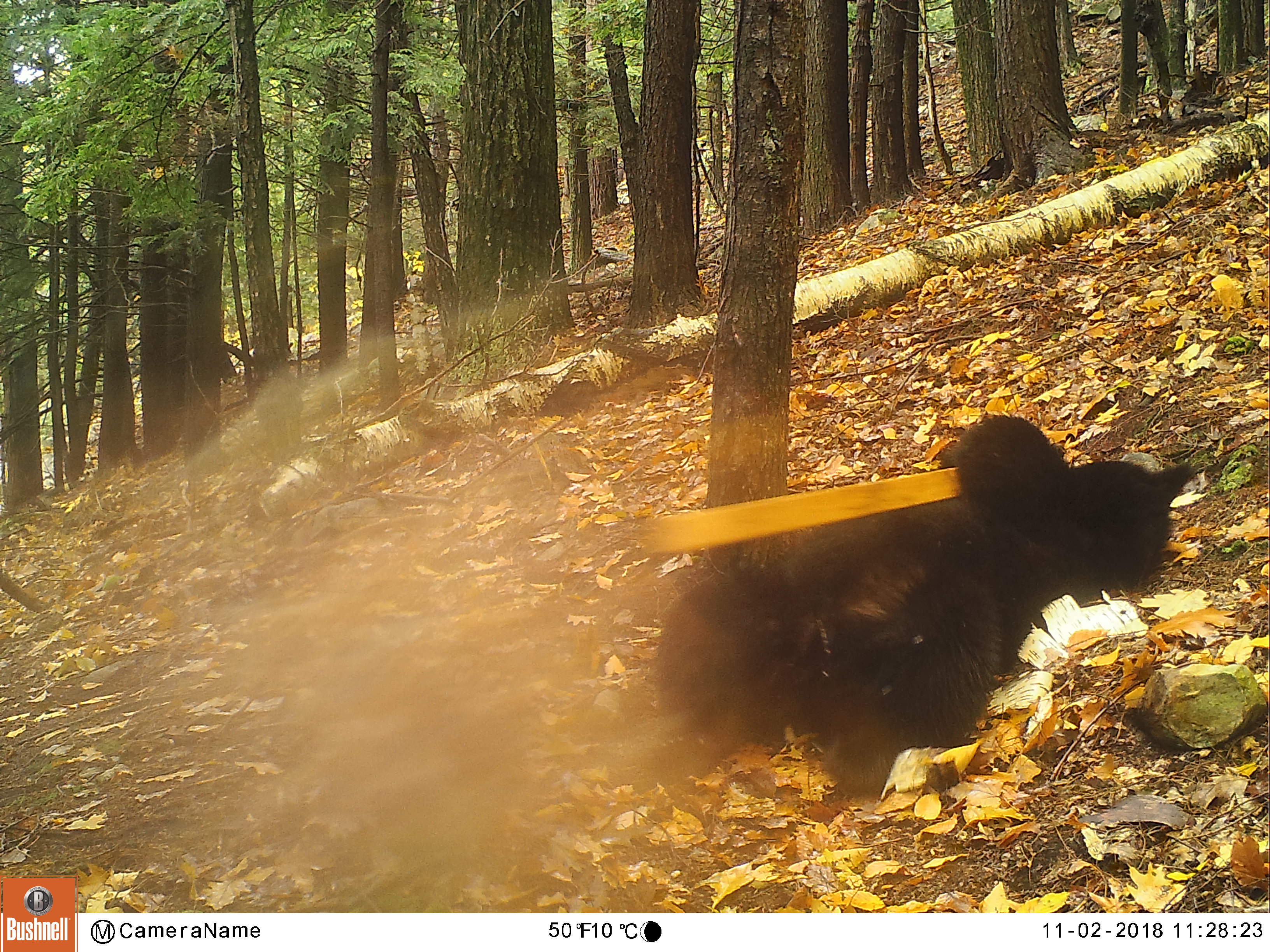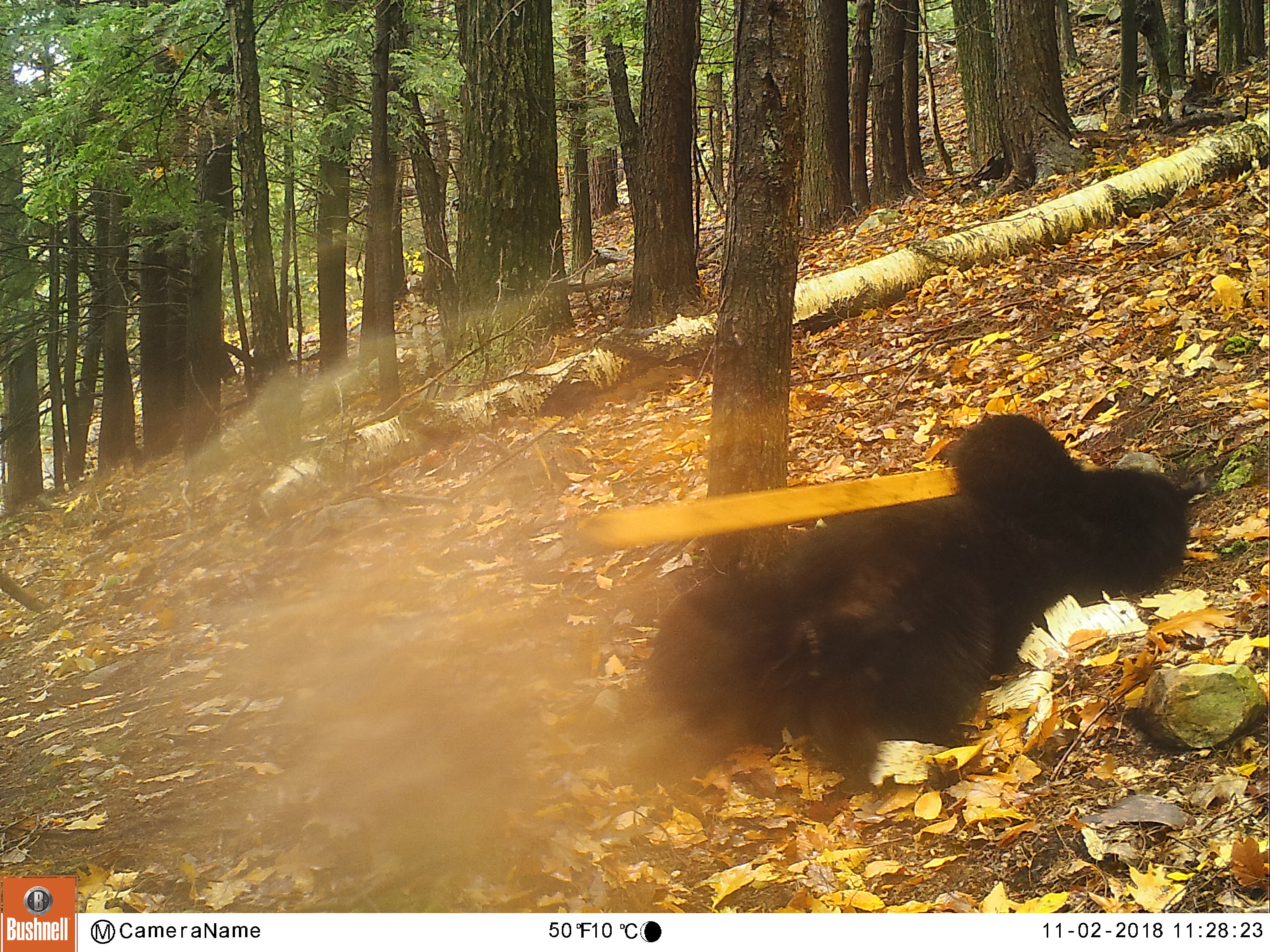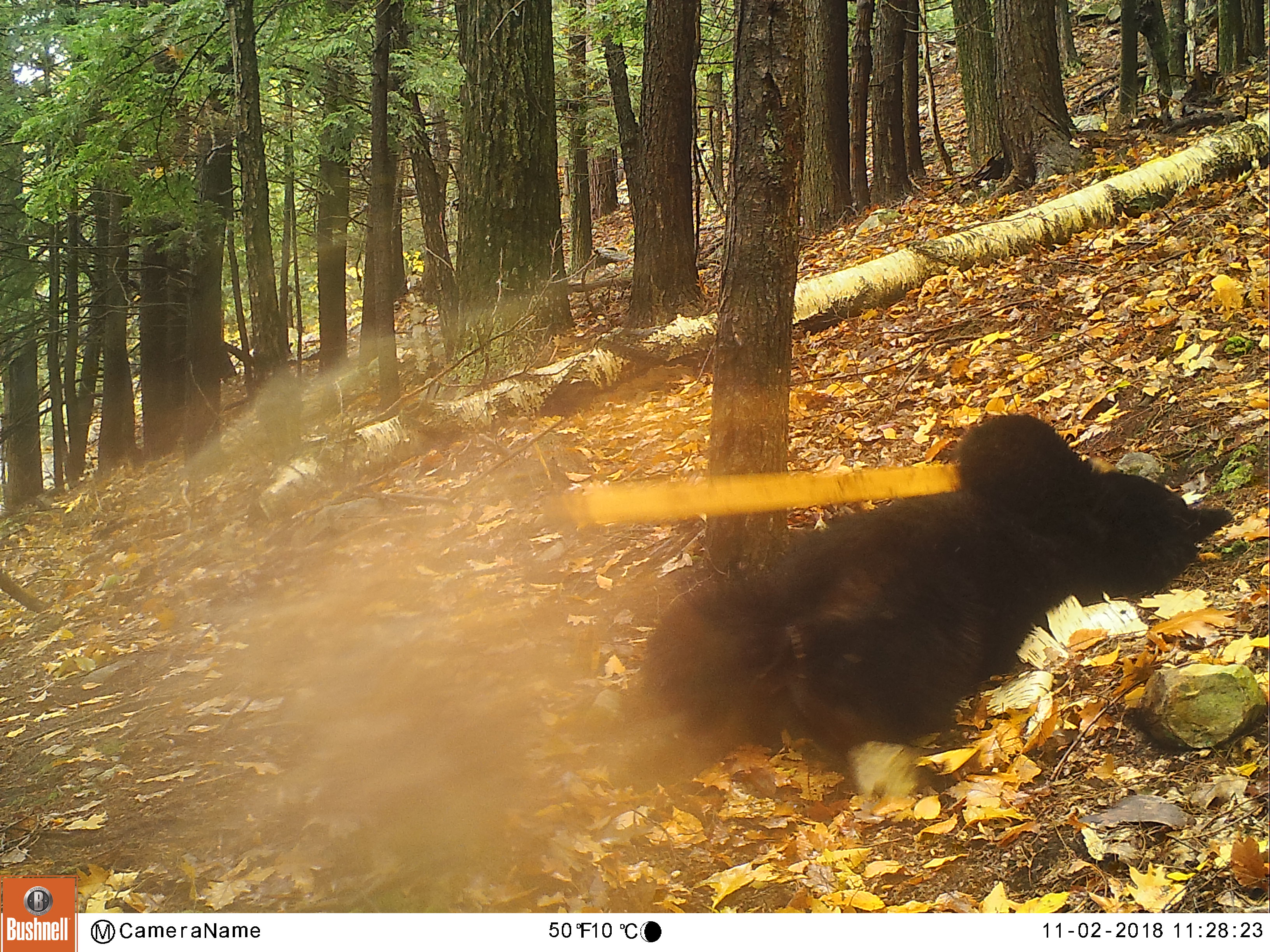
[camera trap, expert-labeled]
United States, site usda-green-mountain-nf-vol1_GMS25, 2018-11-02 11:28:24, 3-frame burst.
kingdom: Animalia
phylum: Chordata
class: Mammalia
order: Carnivora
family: Ursidae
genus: Ursus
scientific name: Ursus americanus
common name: black bear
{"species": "black bear (Ursus americanus)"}